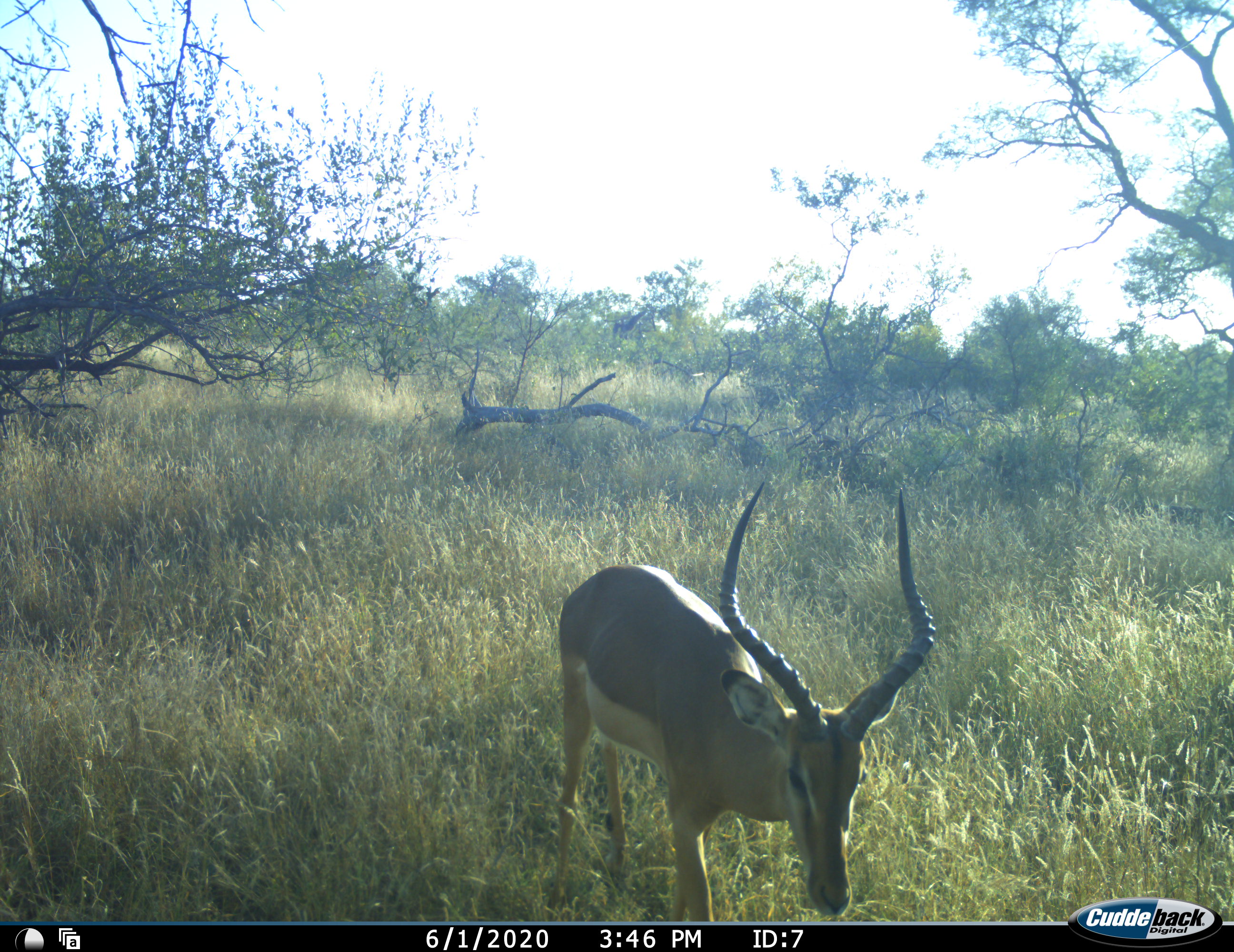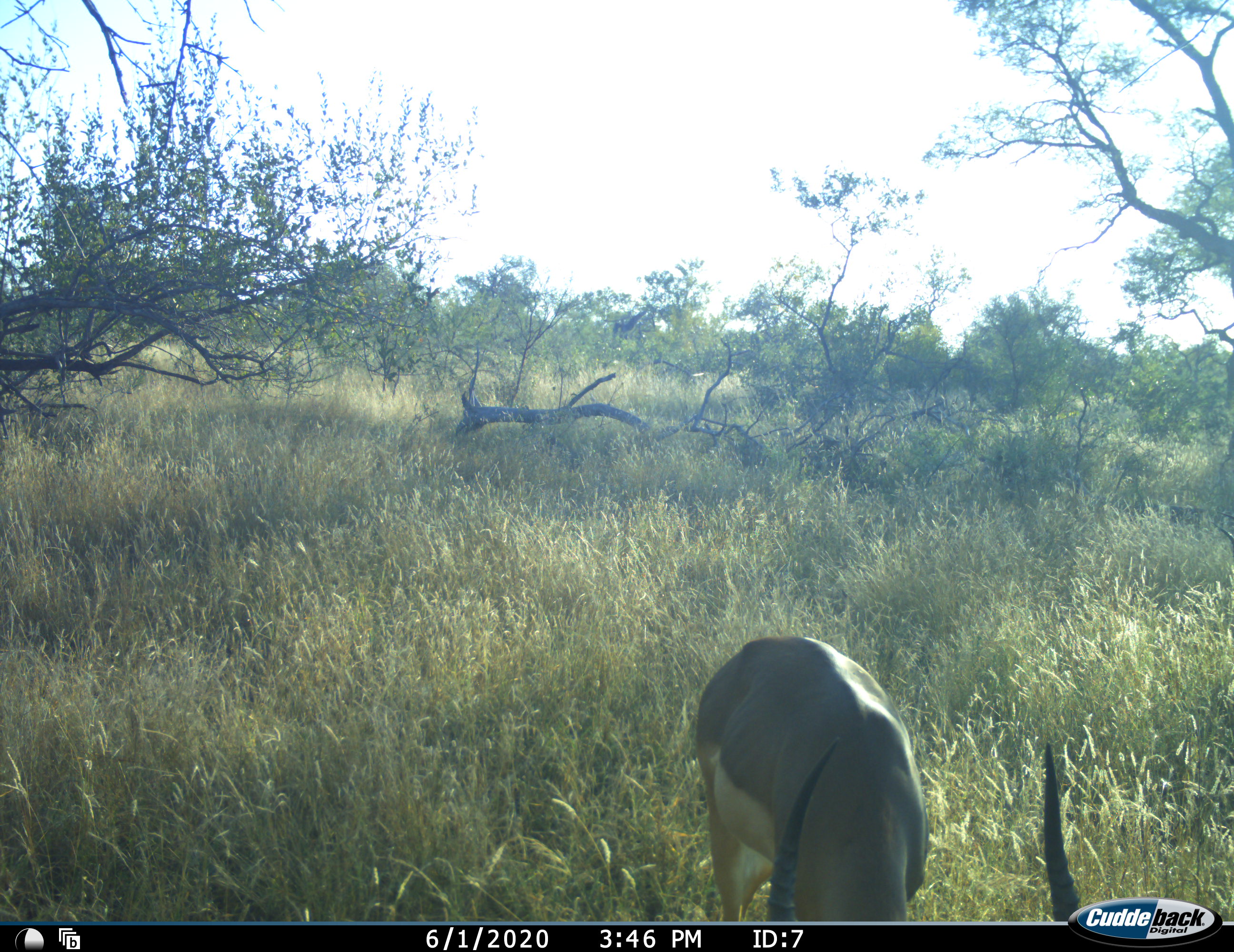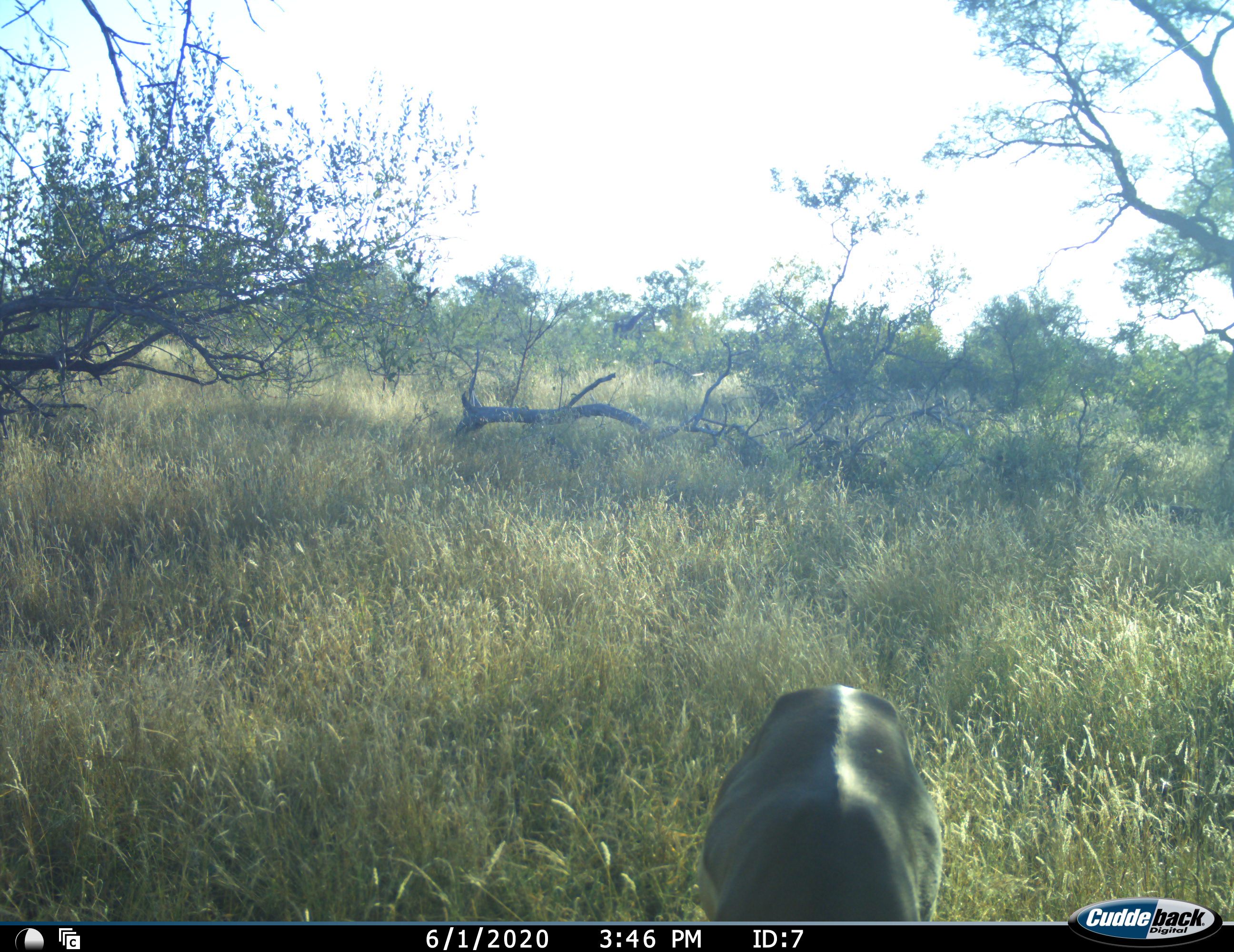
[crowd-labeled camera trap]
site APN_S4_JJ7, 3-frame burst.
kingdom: Animalia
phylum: Chordata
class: Mammalia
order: Artiodactyla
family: Bovidae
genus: Aepyceros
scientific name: Aepyceros melampus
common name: impala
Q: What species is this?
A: Impala (Aepyceros melampus).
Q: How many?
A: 1.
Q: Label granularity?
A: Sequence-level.